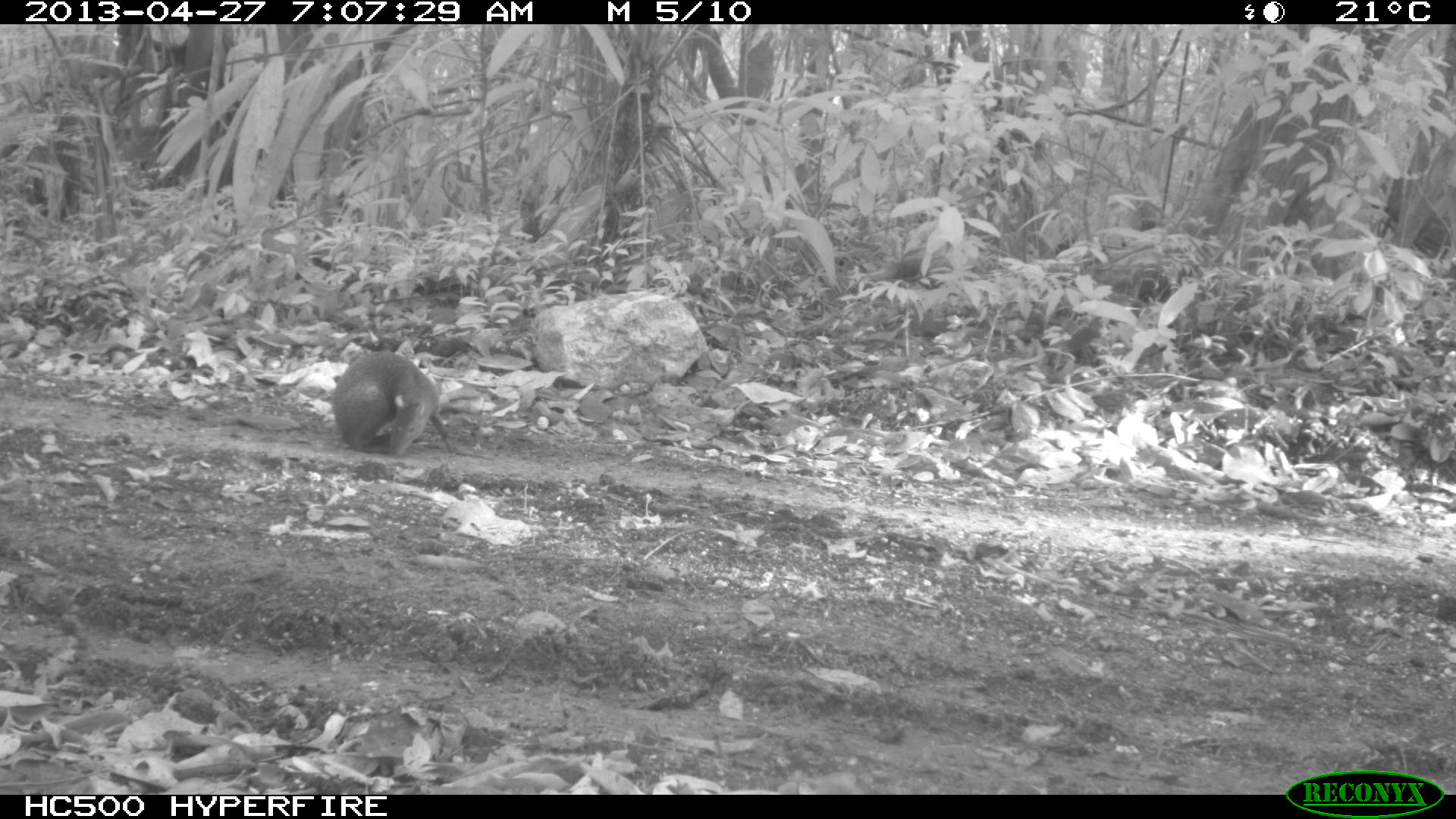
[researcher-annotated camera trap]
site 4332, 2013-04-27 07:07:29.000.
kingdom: Animalia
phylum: Chordata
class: Mammalia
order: Rodentia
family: Dasyproctidae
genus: Dasyprocta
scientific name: Dasyprocta punctata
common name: central american agouti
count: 1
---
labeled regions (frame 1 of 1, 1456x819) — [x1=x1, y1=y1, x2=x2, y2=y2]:
dasyprocta punctata: [x1=330, y1=349, x2=457, y2=457]